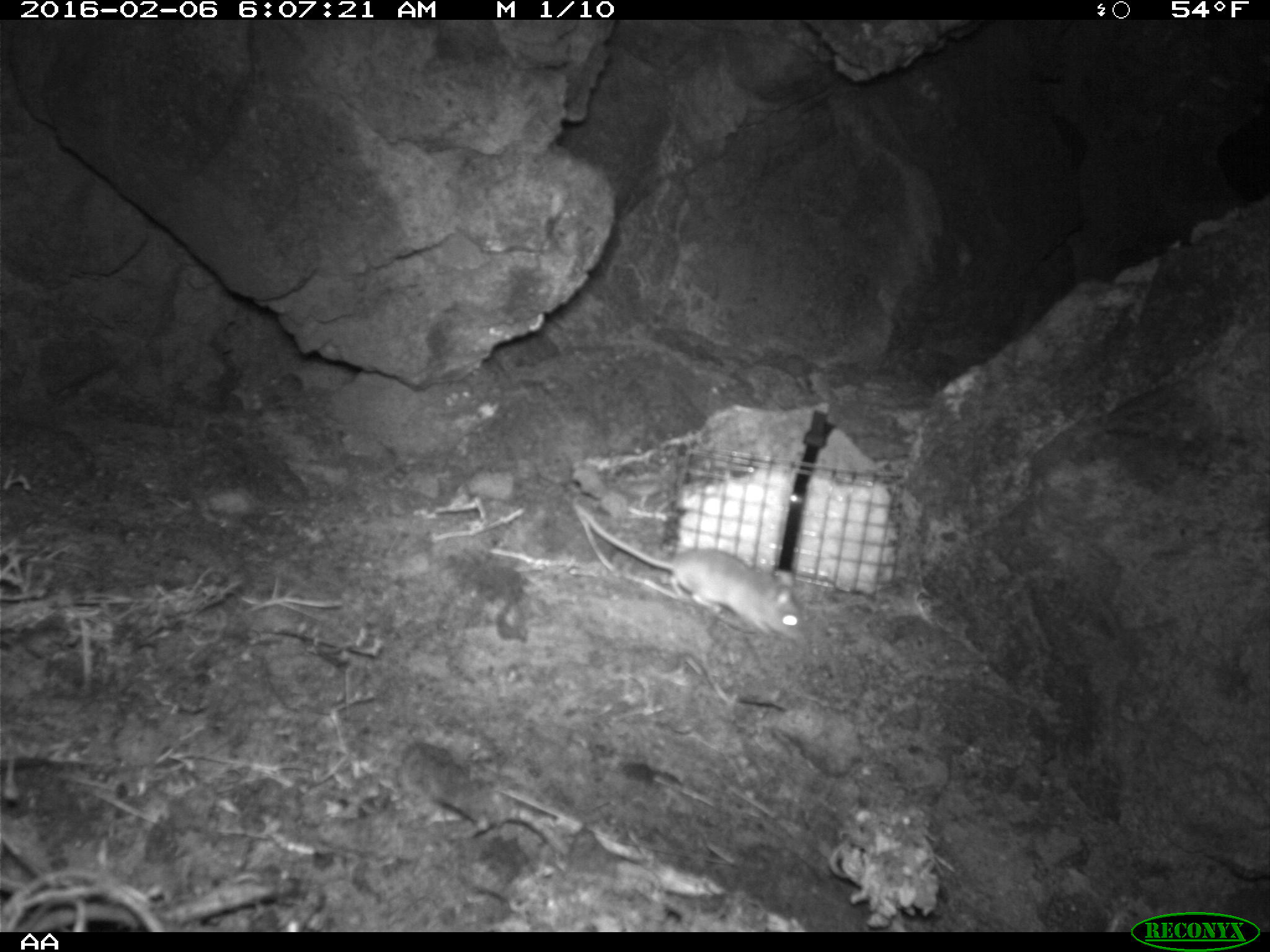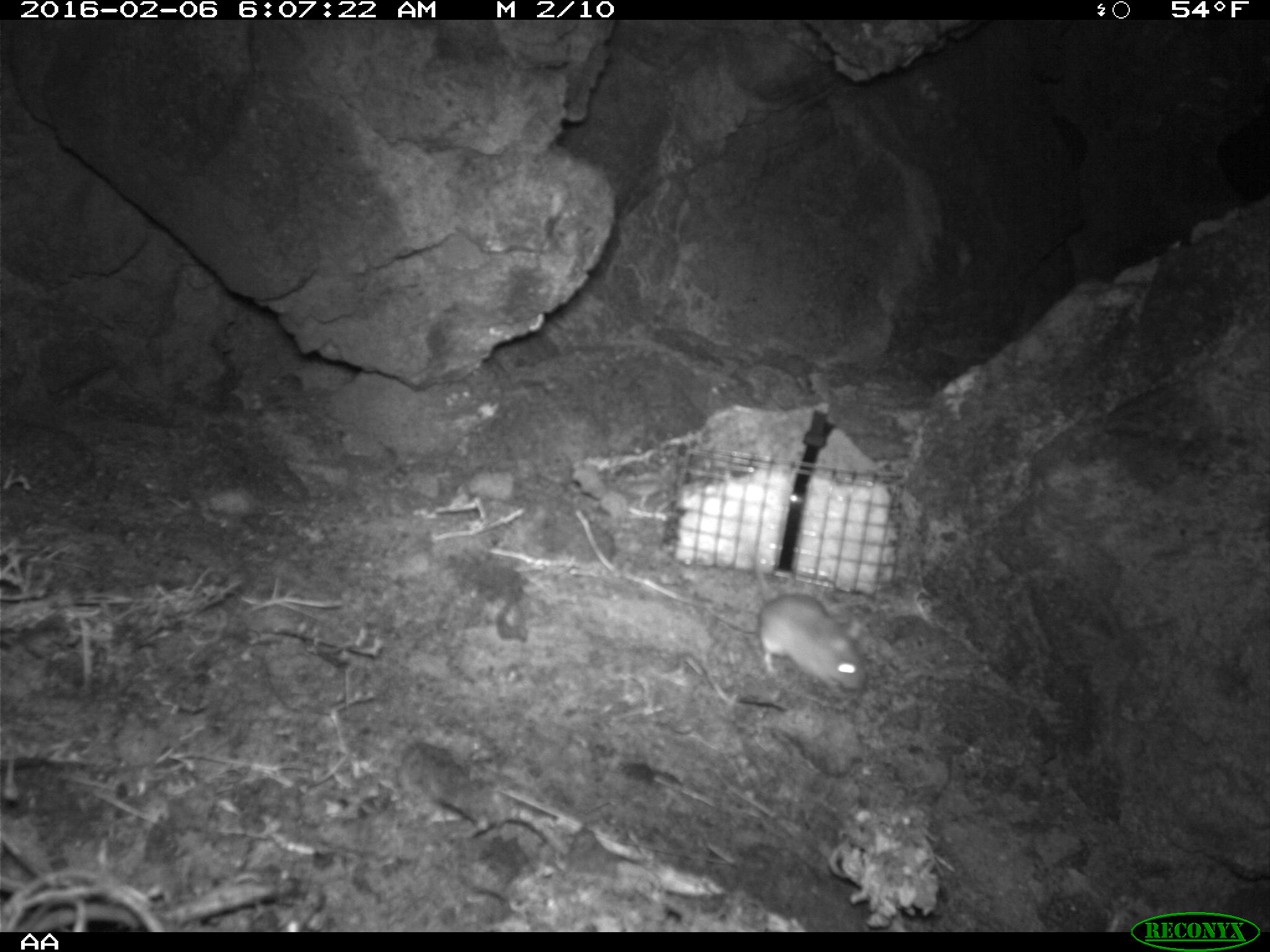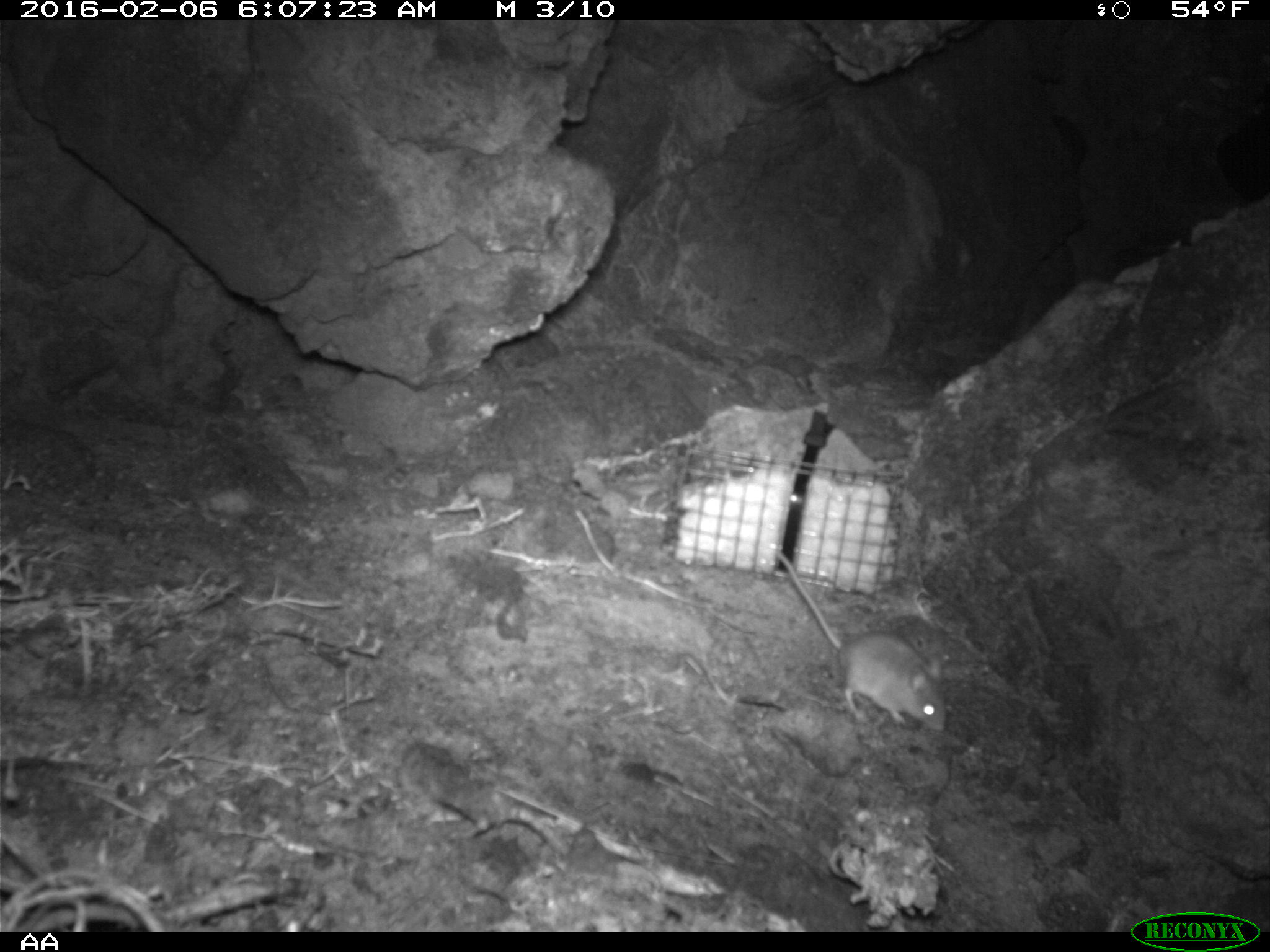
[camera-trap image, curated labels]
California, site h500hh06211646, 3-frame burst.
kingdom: Animalia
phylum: Chordata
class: Mammalia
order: Rodentia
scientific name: Rodentia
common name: rodent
Rodent (Rodentia).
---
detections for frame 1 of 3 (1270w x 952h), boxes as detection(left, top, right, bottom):
rodent: detection(573, 501, 805, 640)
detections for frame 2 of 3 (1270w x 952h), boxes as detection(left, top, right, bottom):
rodent: detection(755, 555, 869, 698)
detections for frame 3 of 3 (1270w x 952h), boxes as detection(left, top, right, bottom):
rodent: detection(774, 548, 946, 733)